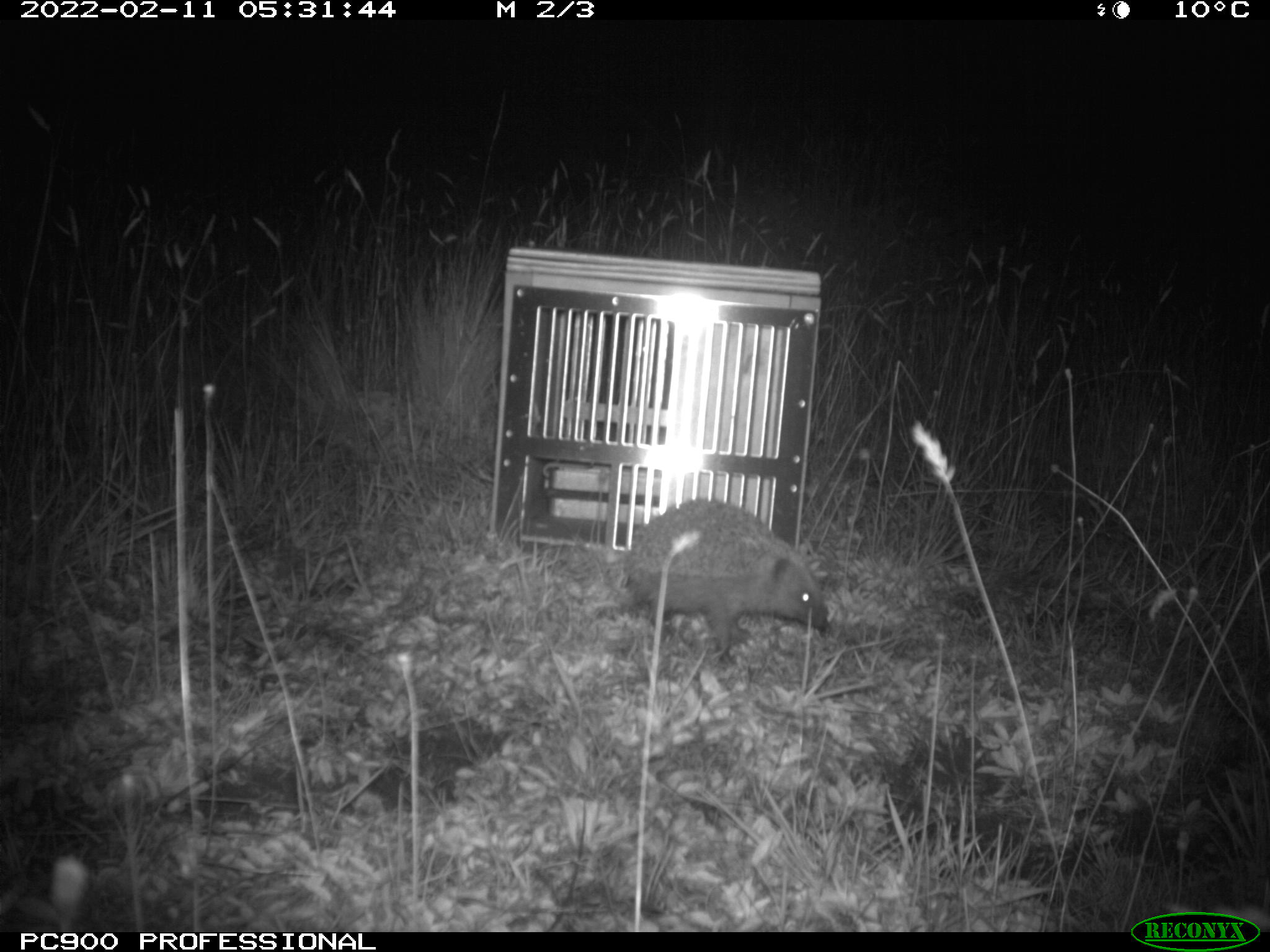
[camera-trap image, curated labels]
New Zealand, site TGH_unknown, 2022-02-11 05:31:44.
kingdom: Animalia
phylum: Chordata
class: Mammalia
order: Eulipotyphla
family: Erinaceidae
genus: Erinaceus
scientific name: Erinaceus europaeus europaeus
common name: european hedgehog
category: hedgehog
Hedgehog (european hedgehog) (Erinaceus europaeus europaeus).